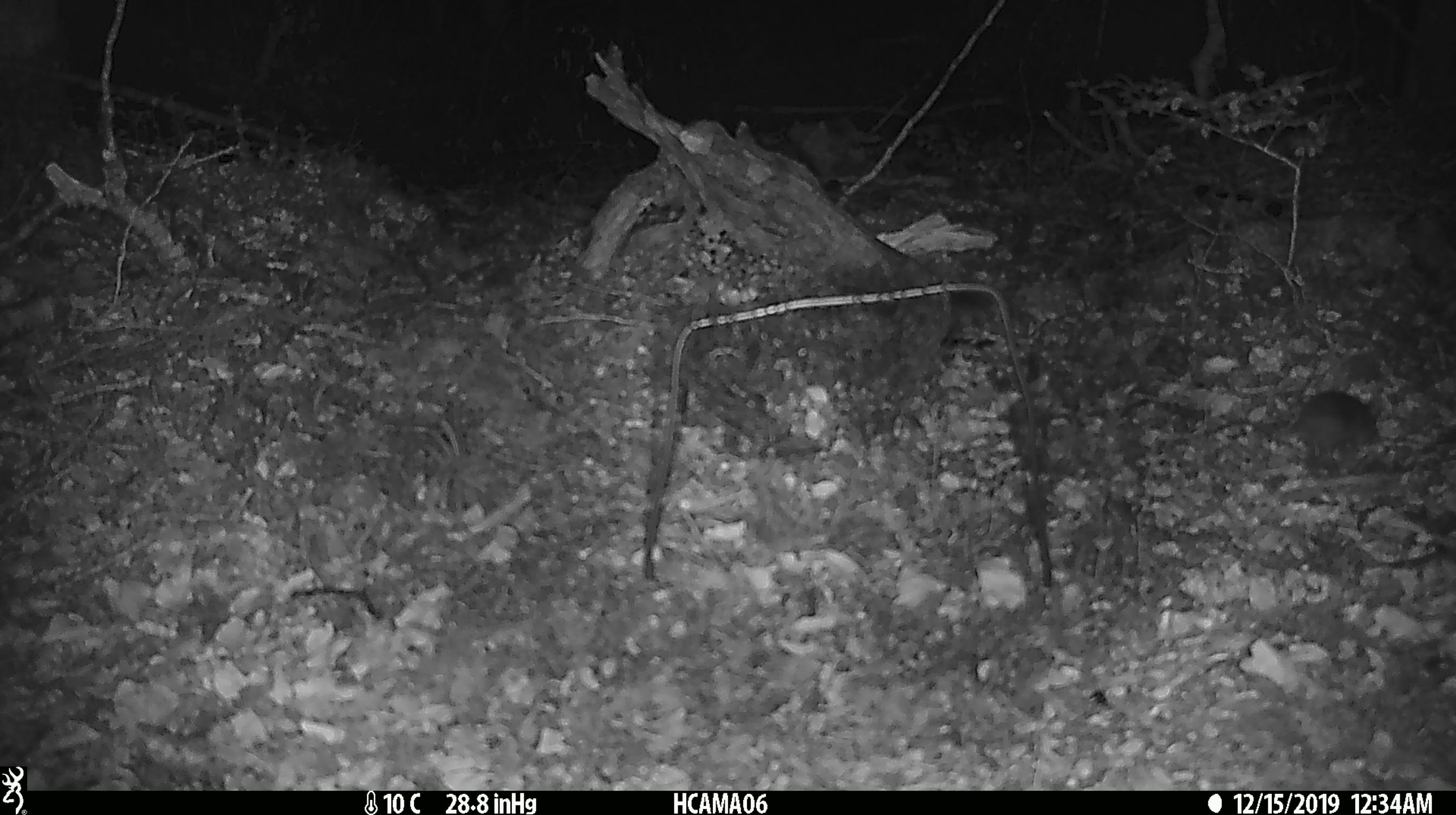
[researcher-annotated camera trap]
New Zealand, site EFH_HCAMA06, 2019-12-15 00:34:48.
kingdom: Animalia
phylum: Chordata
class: Mammalia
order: Rodentia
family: Muridae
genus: Mus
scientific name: Mus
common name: mouse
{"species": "mouse (Mus)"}